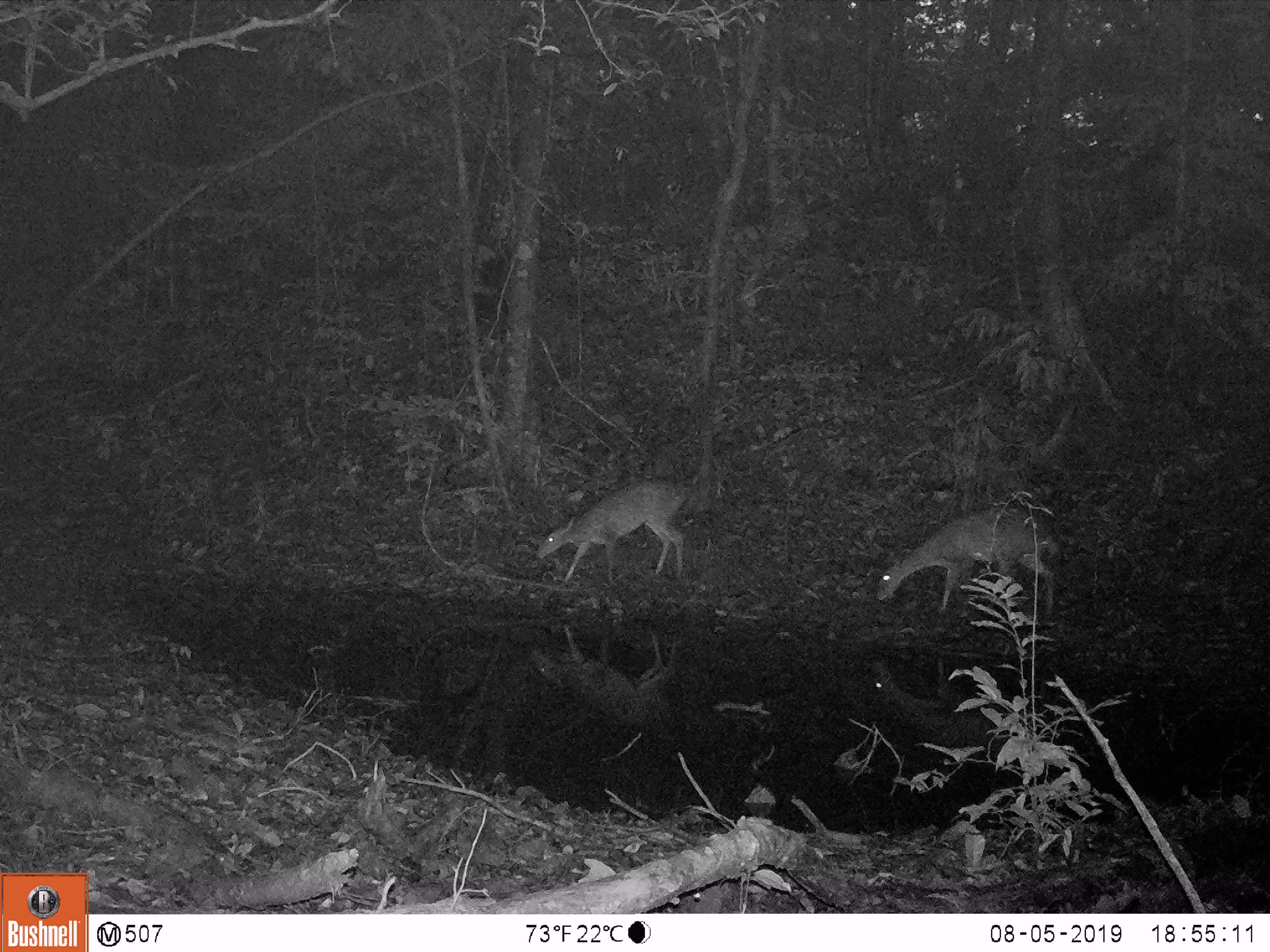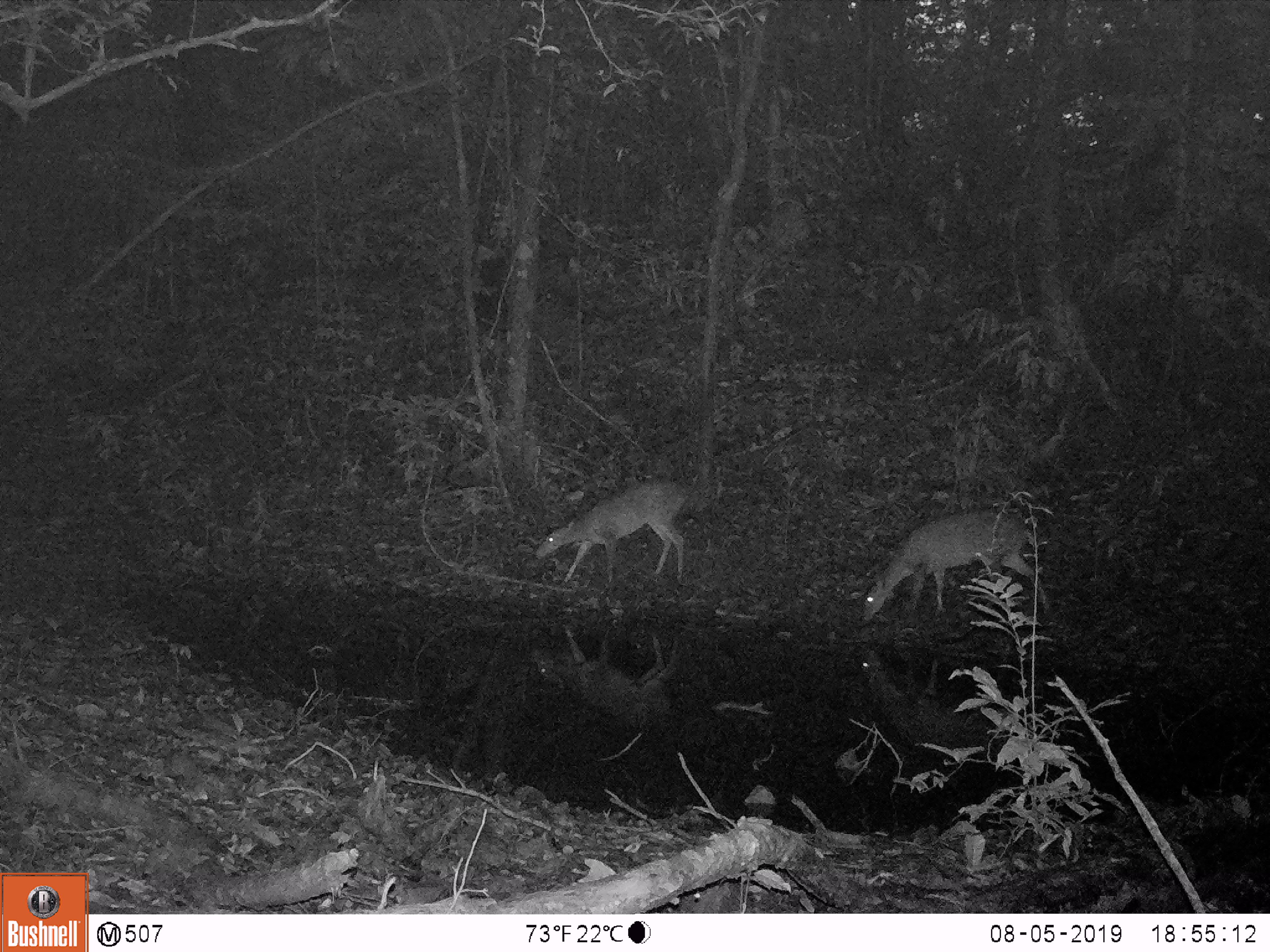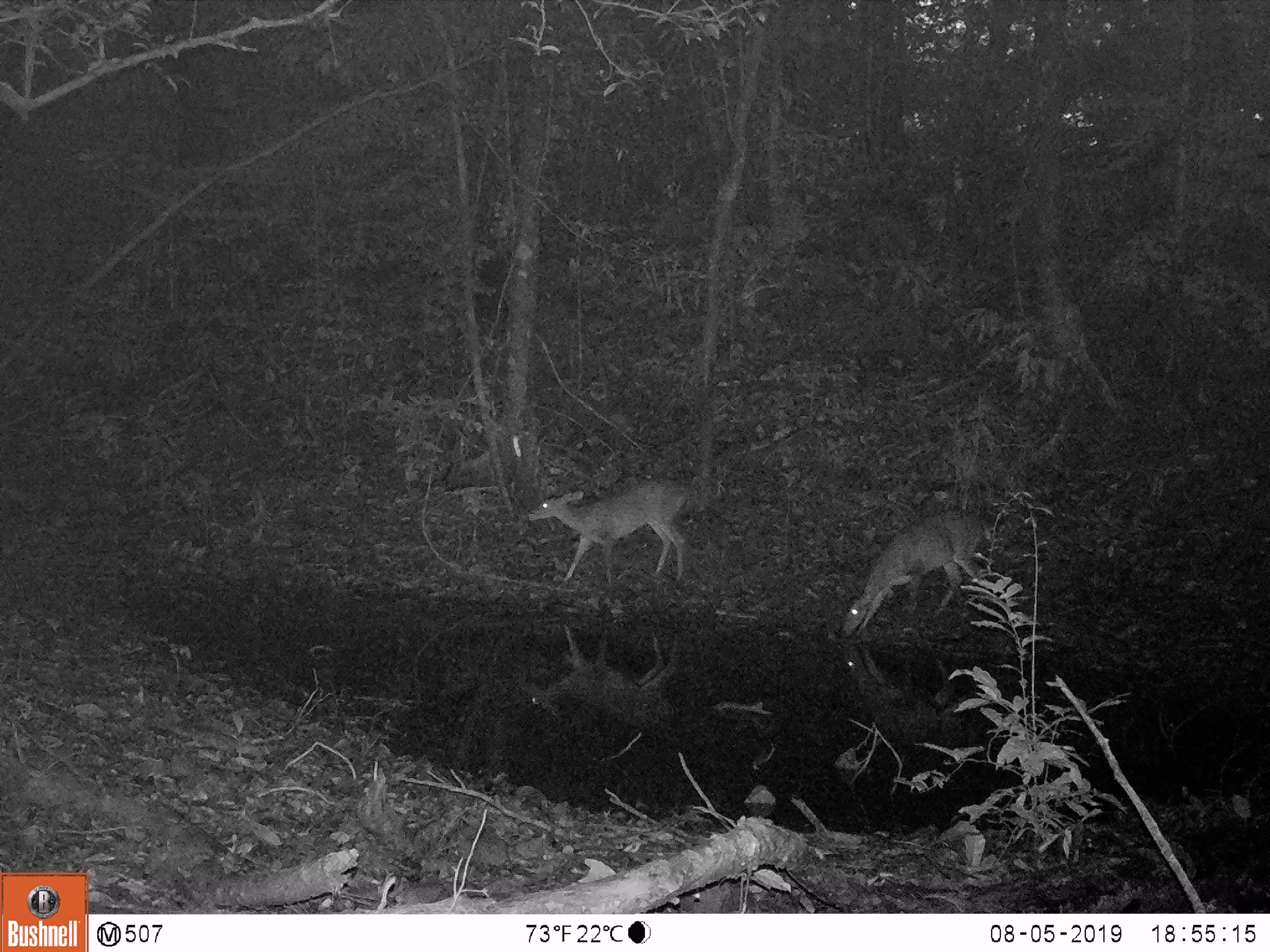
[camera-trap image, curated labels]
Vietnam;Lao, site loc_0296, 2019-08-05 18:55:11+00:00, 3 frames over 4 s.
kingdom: Animalia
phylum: Chordata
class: Mammalia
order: Artiodactyla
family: Cervidae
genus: Muntiacus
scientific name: Muntiacus vuquangensis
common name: large-antlered muntjac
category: large antlered muntjac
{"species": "large antlered muntjac (large-antlered muntjac) (Muntiacus vuquangensis)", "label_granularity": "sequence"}